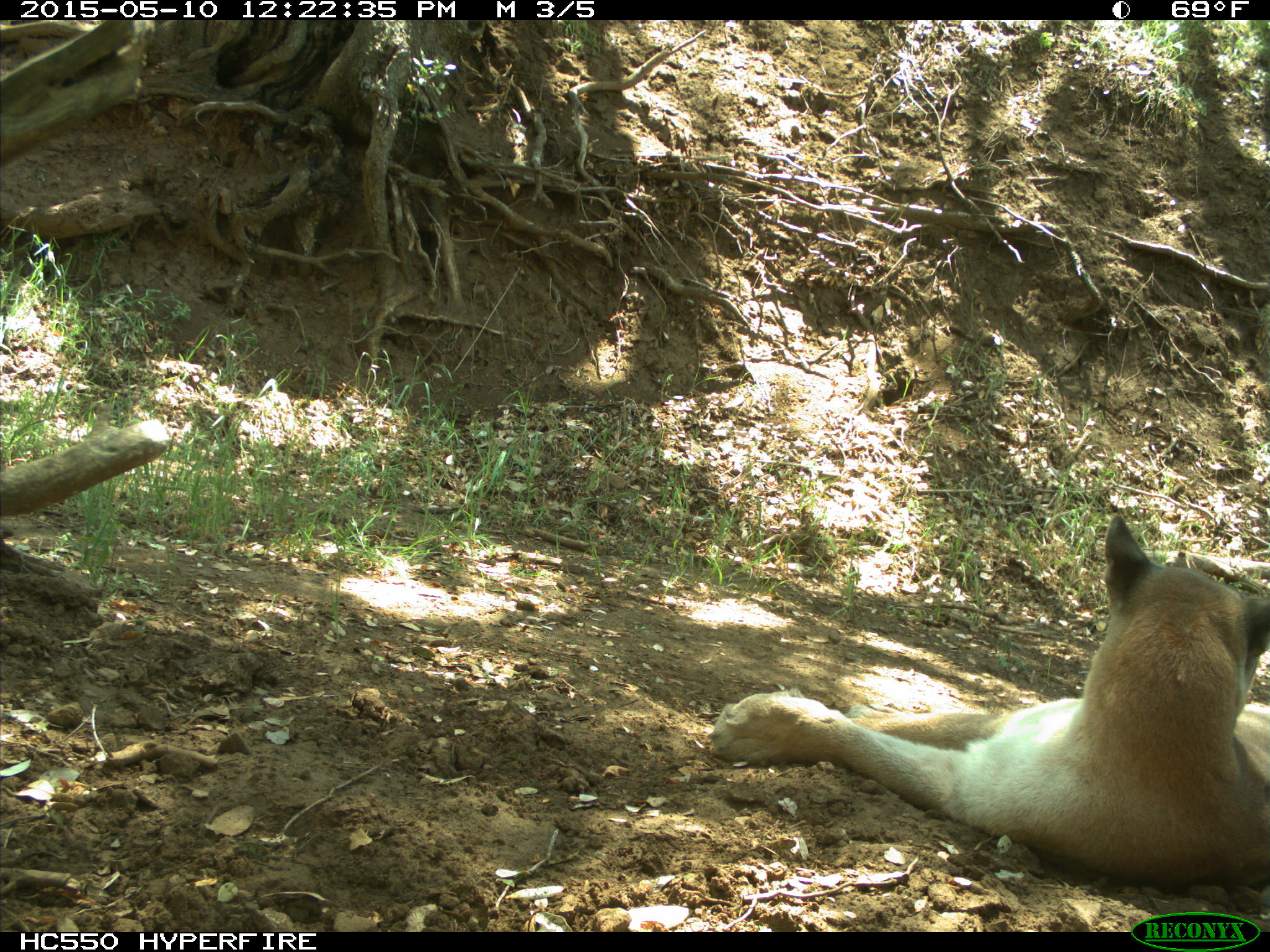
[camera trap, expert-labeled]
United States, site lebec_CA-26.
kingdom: Animalia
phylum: Chordata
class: Mammalia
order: Carnivora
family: Felidae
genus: Puma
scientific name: Puma concolor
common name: mountain lion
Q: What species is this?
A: Puma concolor (mountain lion).